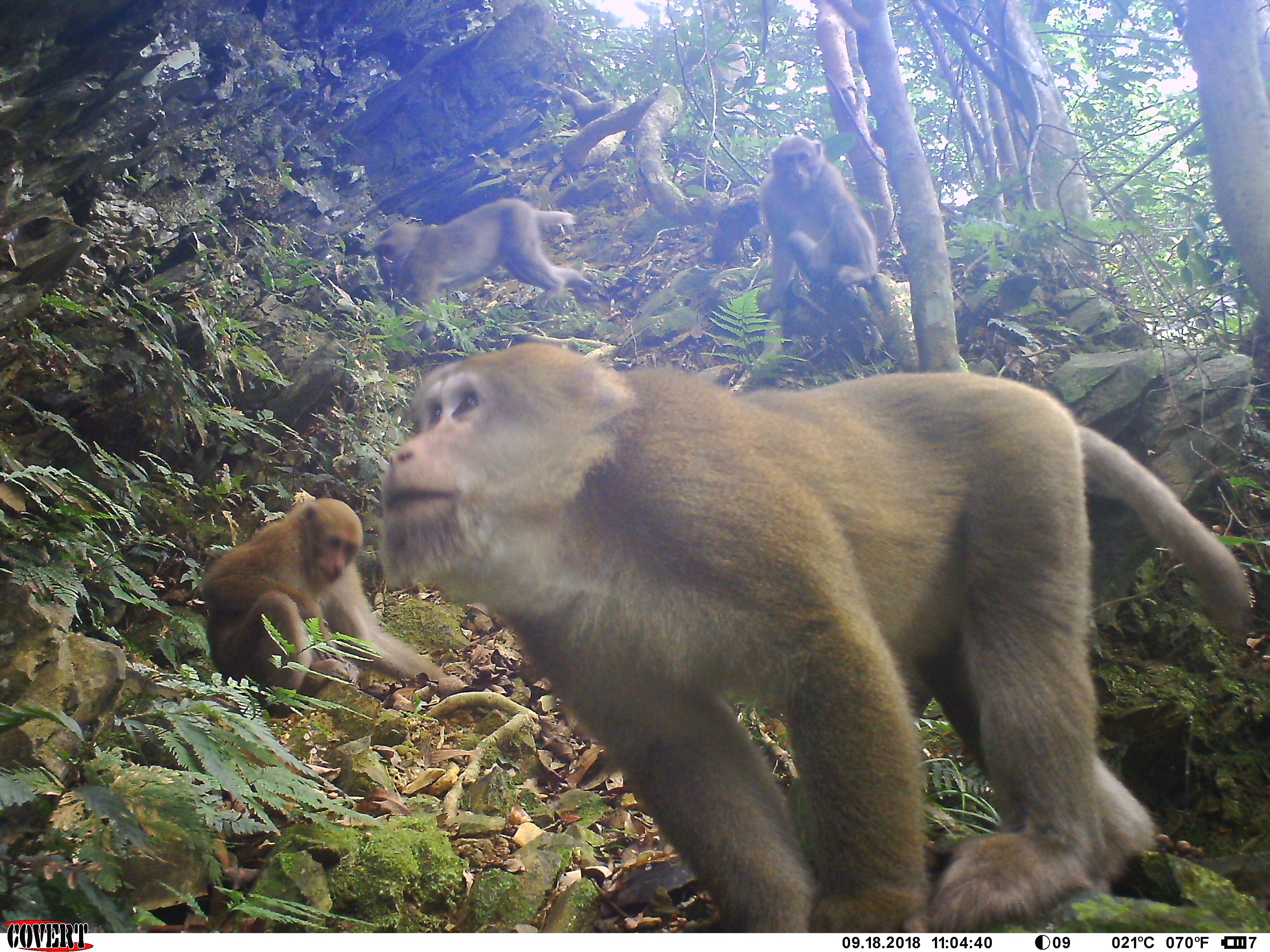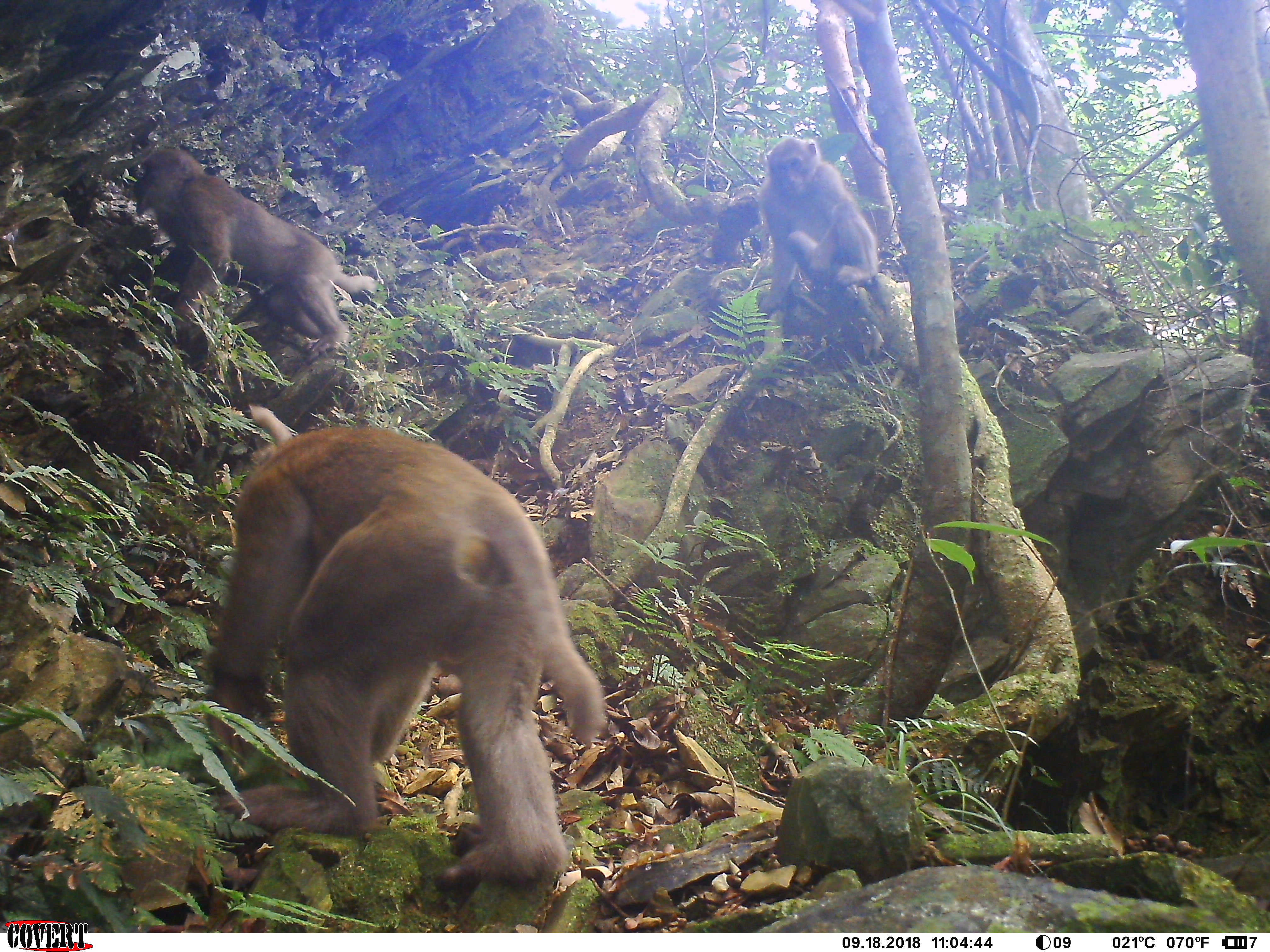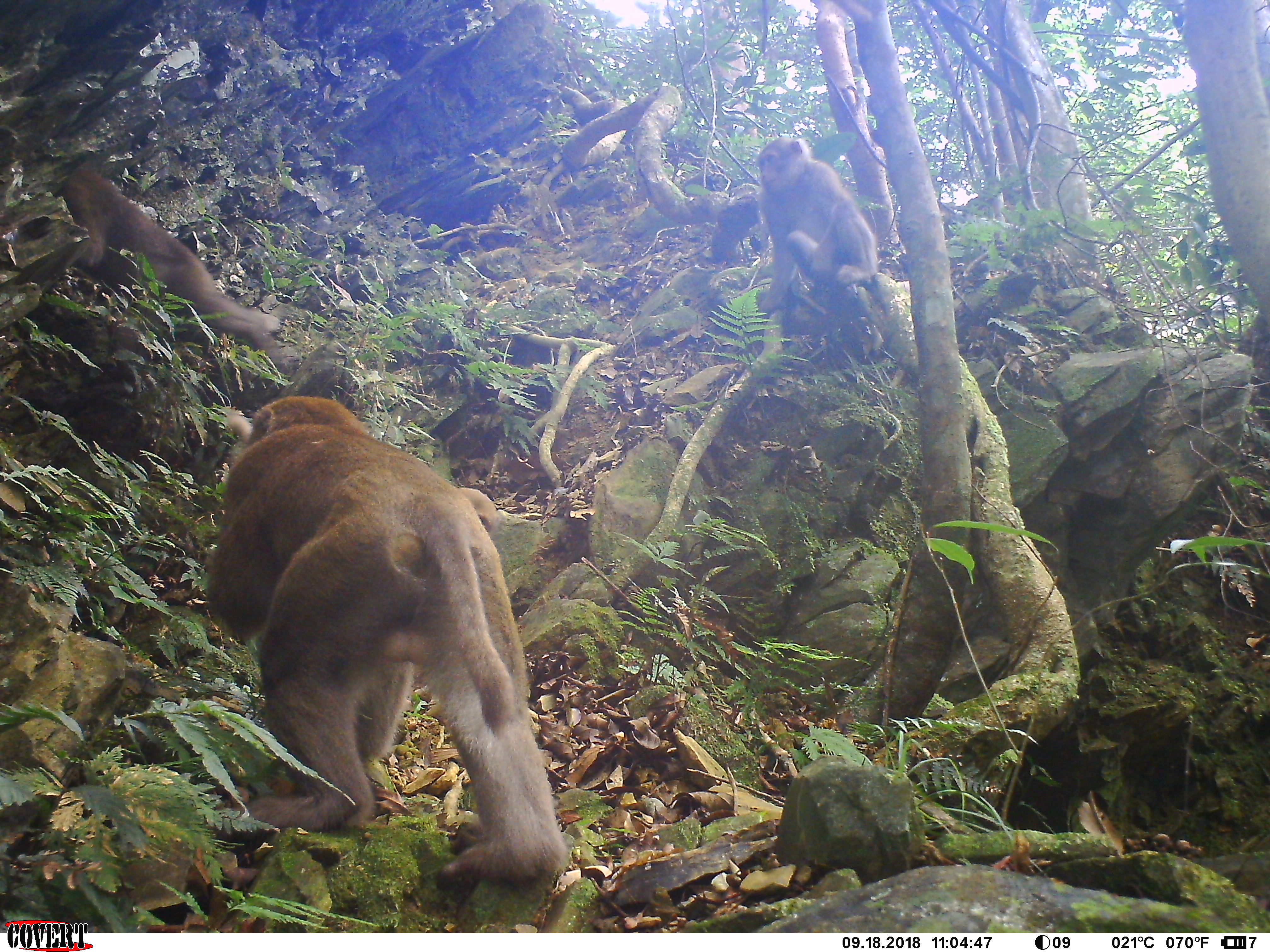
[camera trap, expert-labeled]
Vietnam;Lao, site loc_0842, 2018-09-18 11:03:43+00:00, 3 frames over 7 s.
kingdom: Animalia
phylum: Chordata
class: Mammalia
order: Primates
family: Cercopithecidae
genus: Macaca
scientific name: Macaca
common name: macaques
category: assam or rhesus macaque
Assam or rhesus macaque (macaques) (Macaca). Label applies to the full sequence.